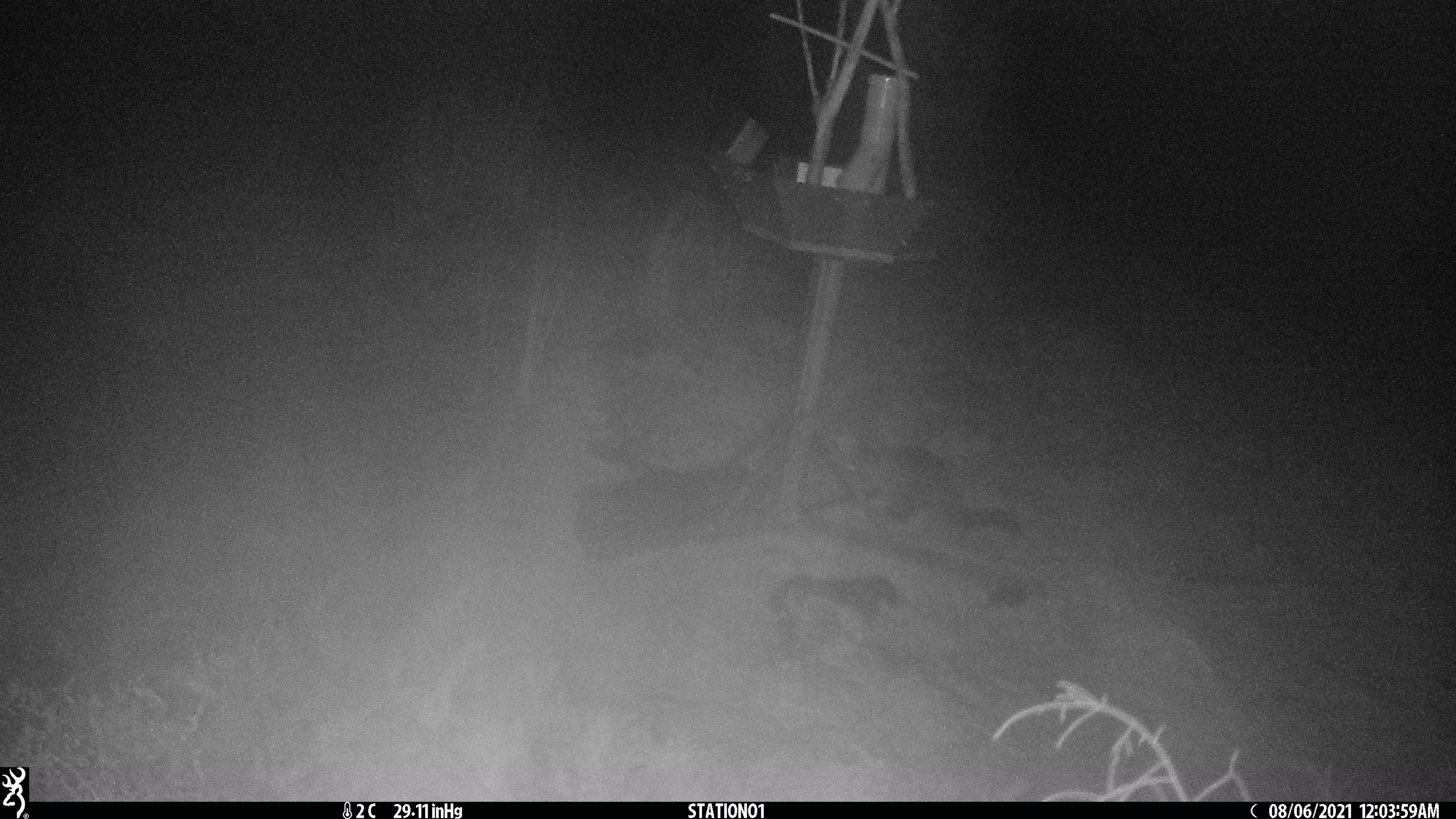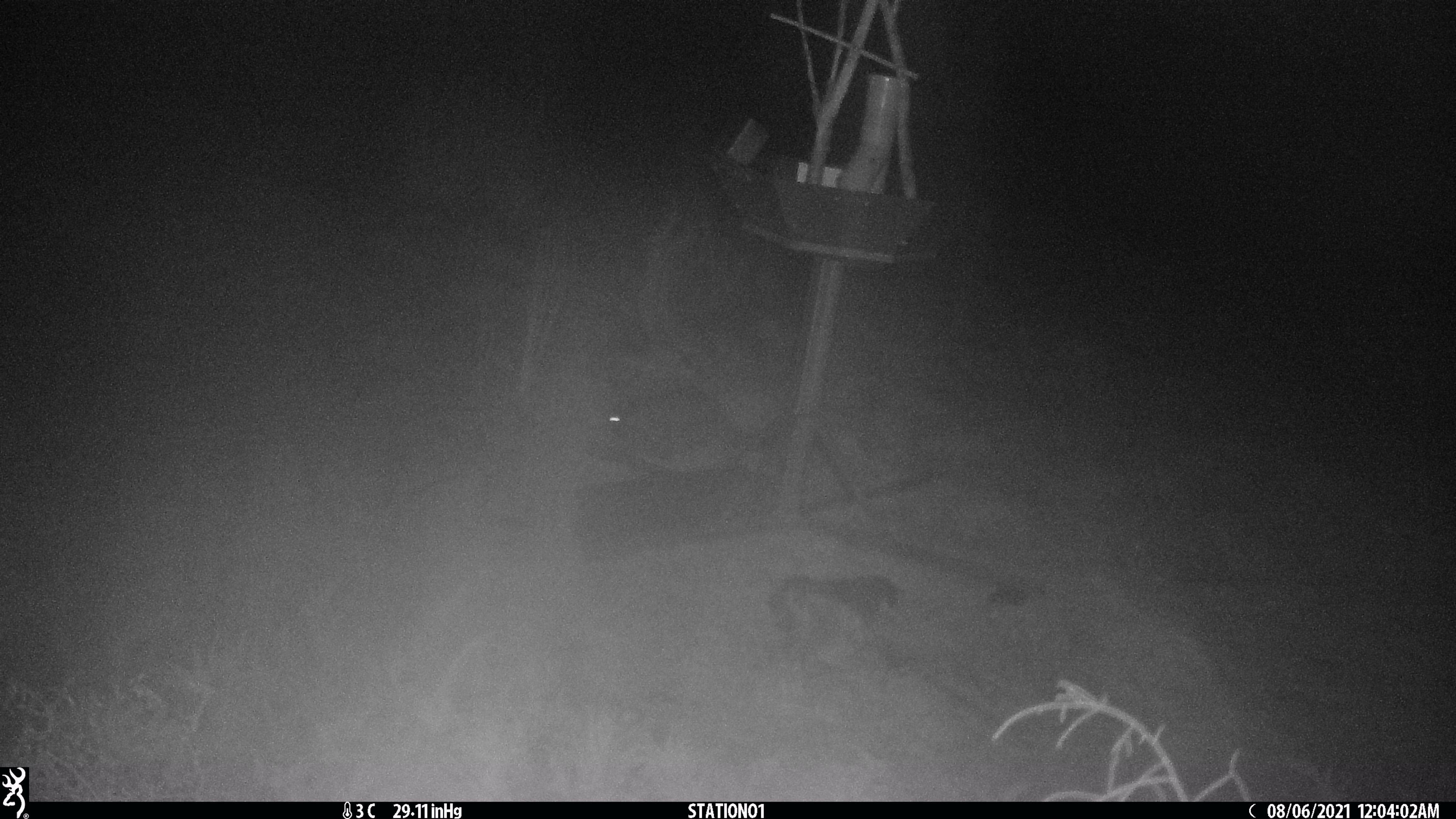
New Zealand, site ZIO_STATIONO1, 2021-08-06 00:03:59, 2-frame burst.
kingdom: Animalia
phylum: Chordata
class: Mammalia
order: Diprotodontia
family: Phalangeridae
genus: Trichosurus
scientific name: Trichosurus vulpecula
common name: common brushtail possum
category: possum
Possum (common brushtail possum) (Trichosurus vulpecula).